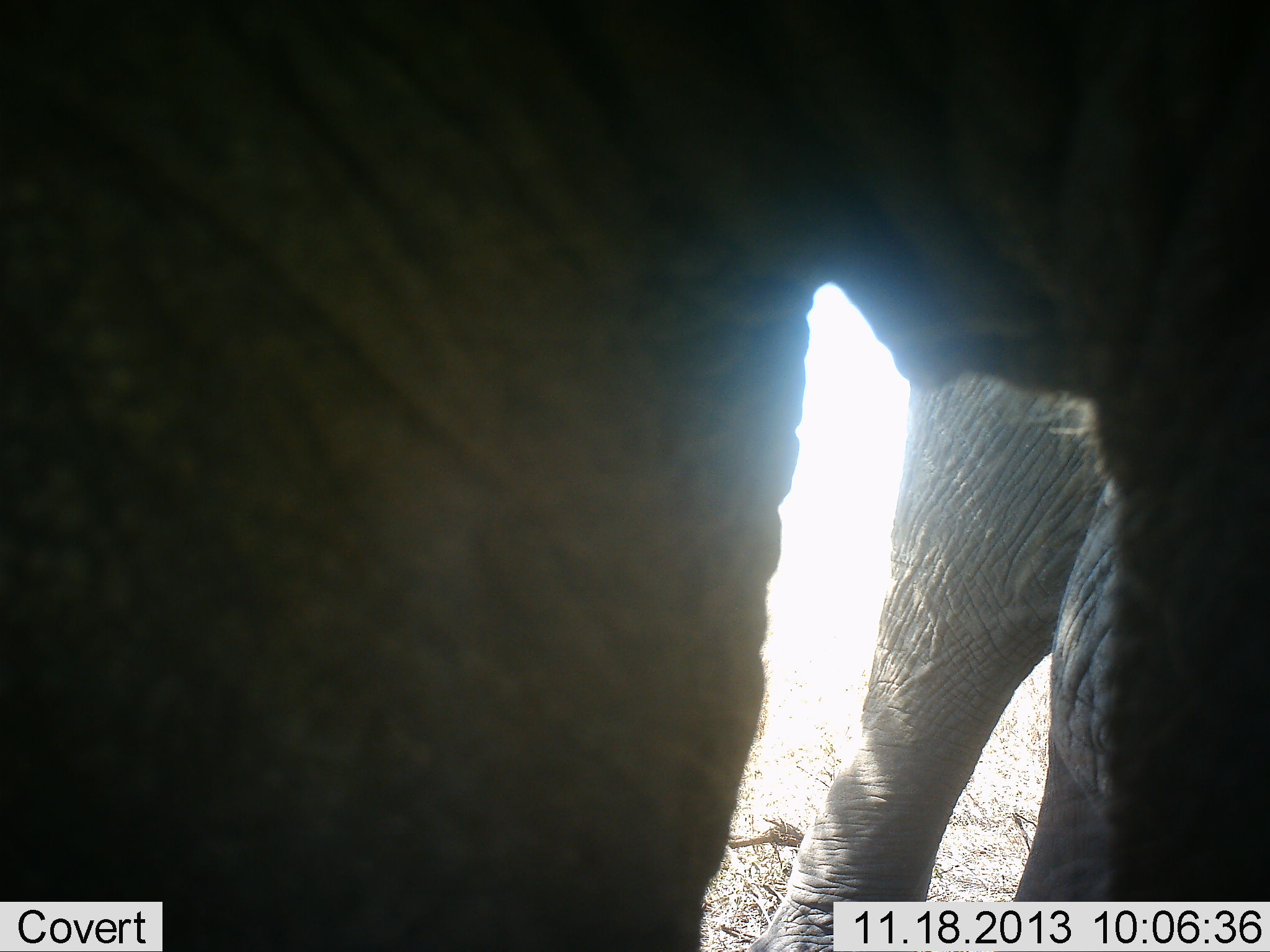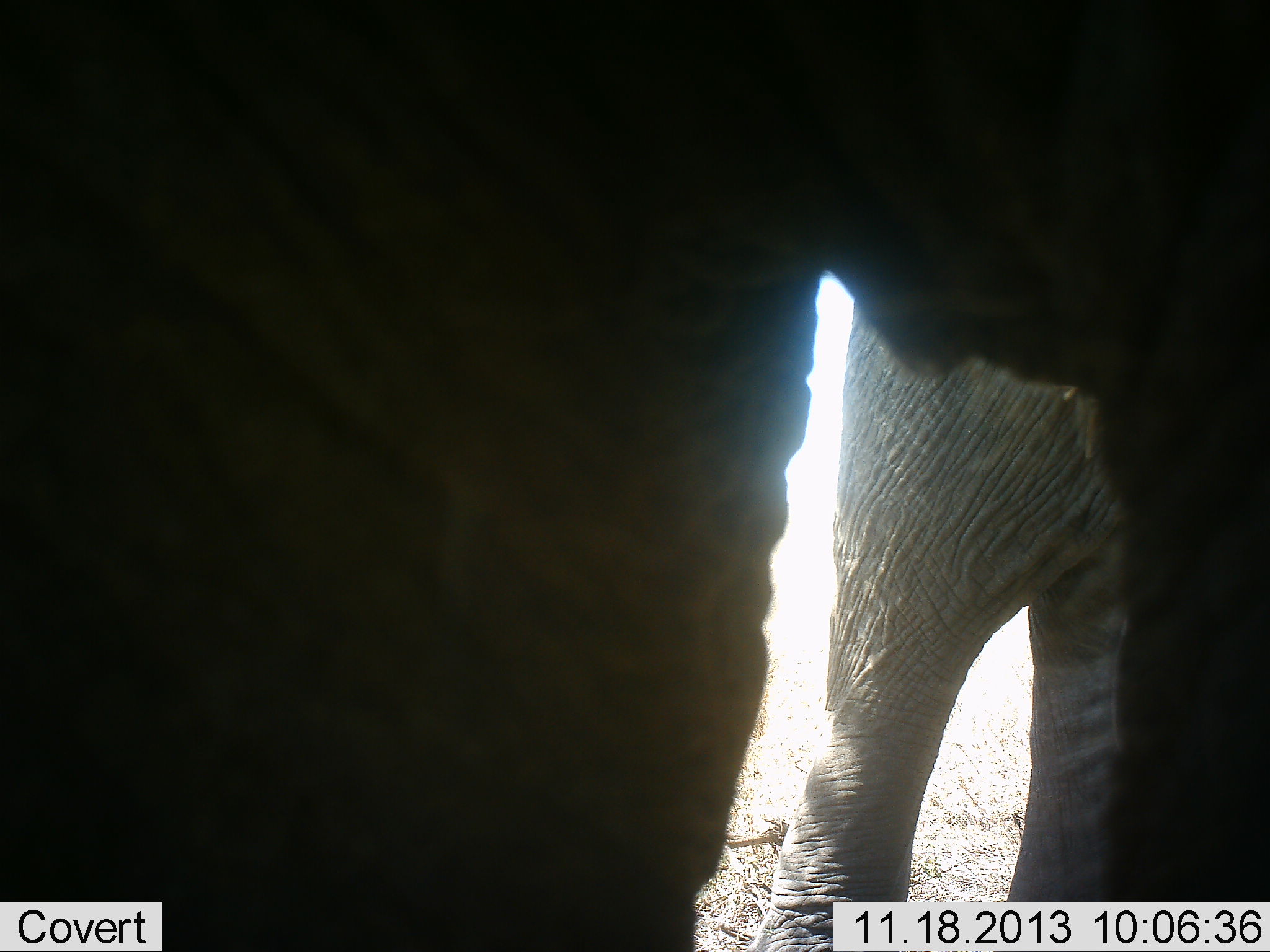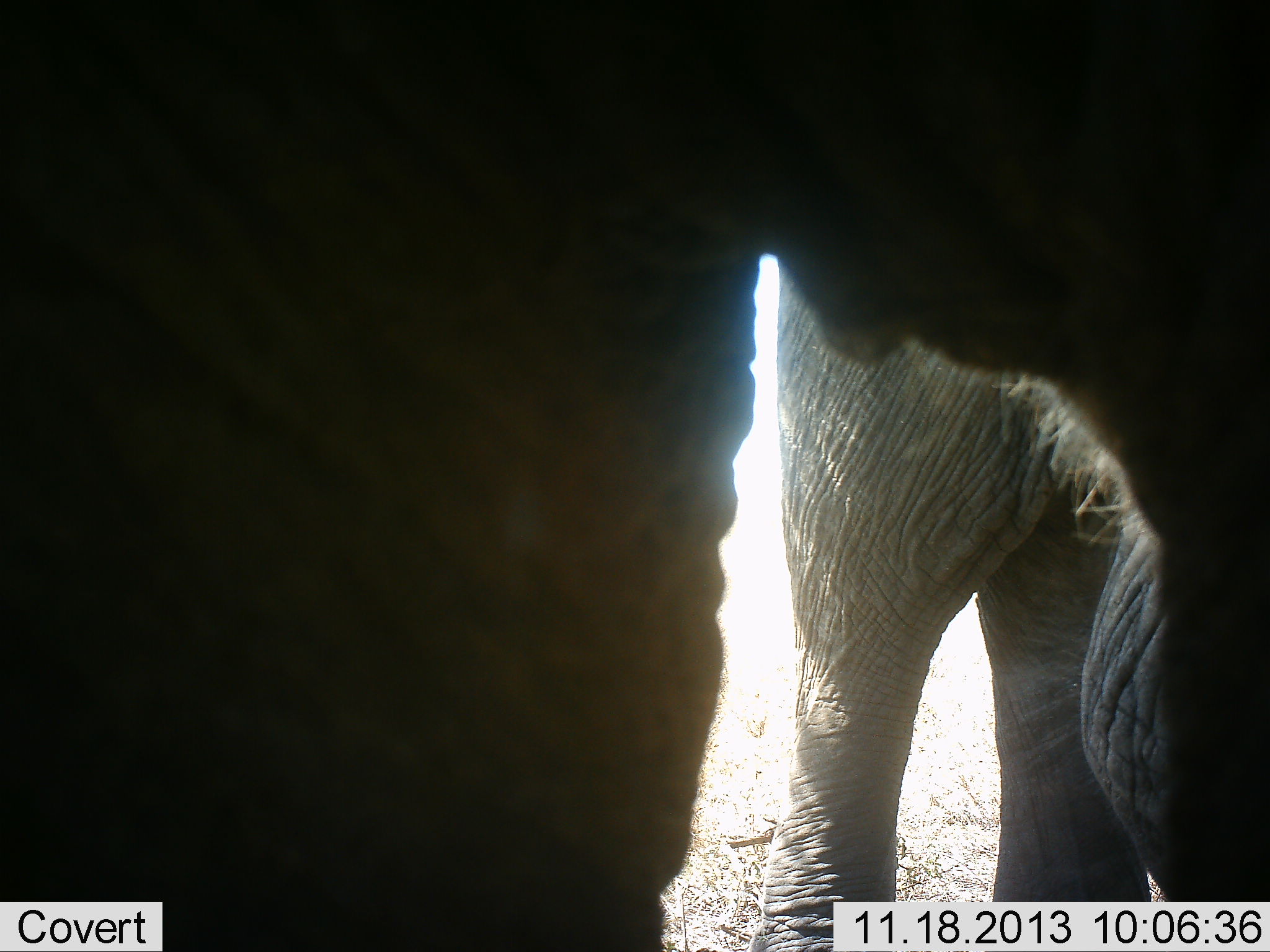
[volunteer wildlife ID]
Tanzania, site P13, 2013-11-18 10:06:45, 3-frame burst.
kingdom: Animalia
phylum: Chordata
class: Mammalia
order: Proboscidea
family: Elephantidae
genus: Loxodonta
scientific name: Loxodonta africana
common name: african bush elephant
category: elephant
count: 2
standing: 90%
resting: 10%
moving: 20%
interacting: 0%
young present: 0%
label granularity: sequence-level